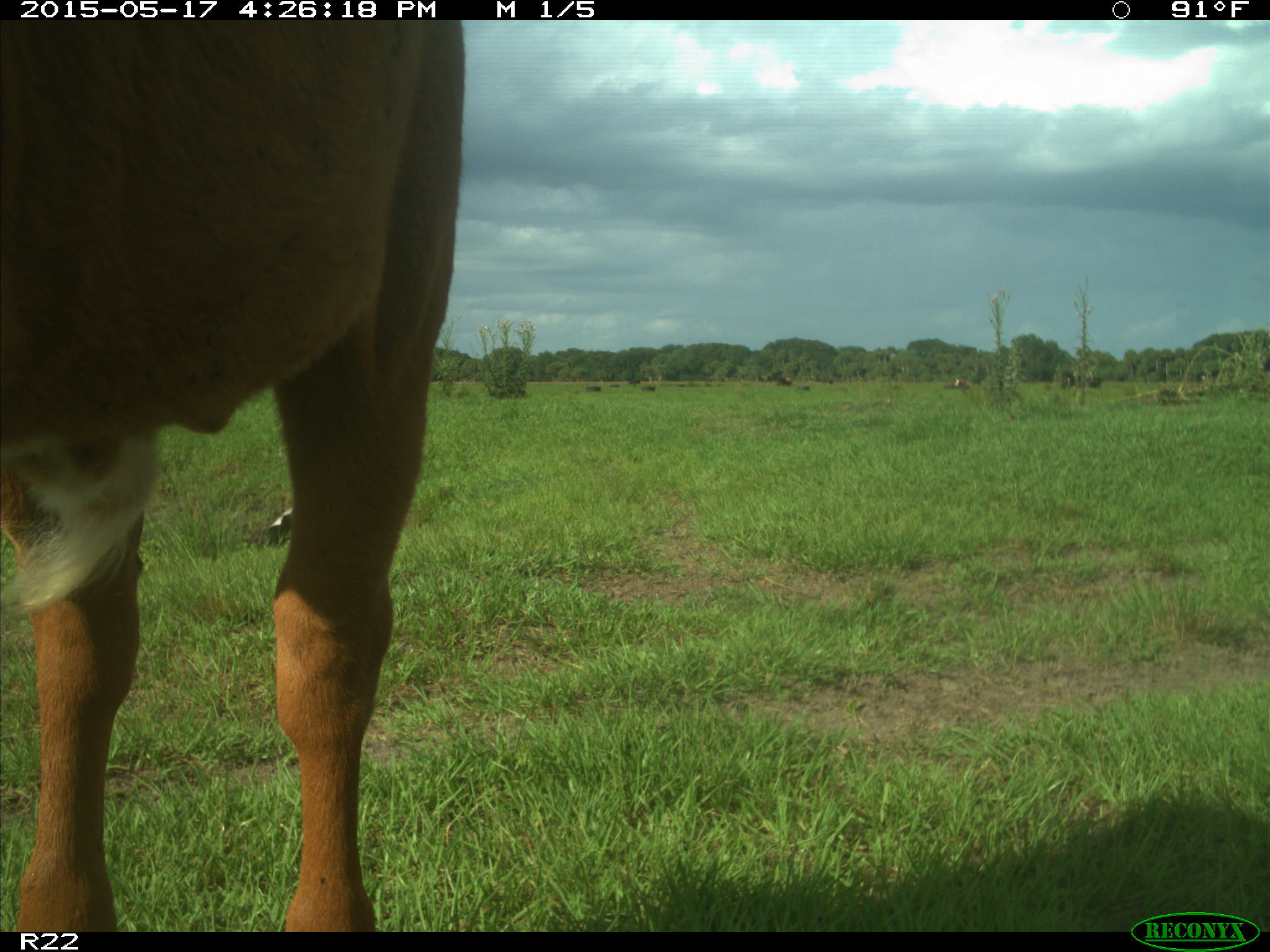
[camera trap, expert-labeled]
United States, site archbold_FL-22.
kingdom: Animalia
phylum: Chordata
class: Mammalia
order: Artiodactyla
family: Bovidae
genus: Bos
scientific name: Bos taurus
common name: domestic cow